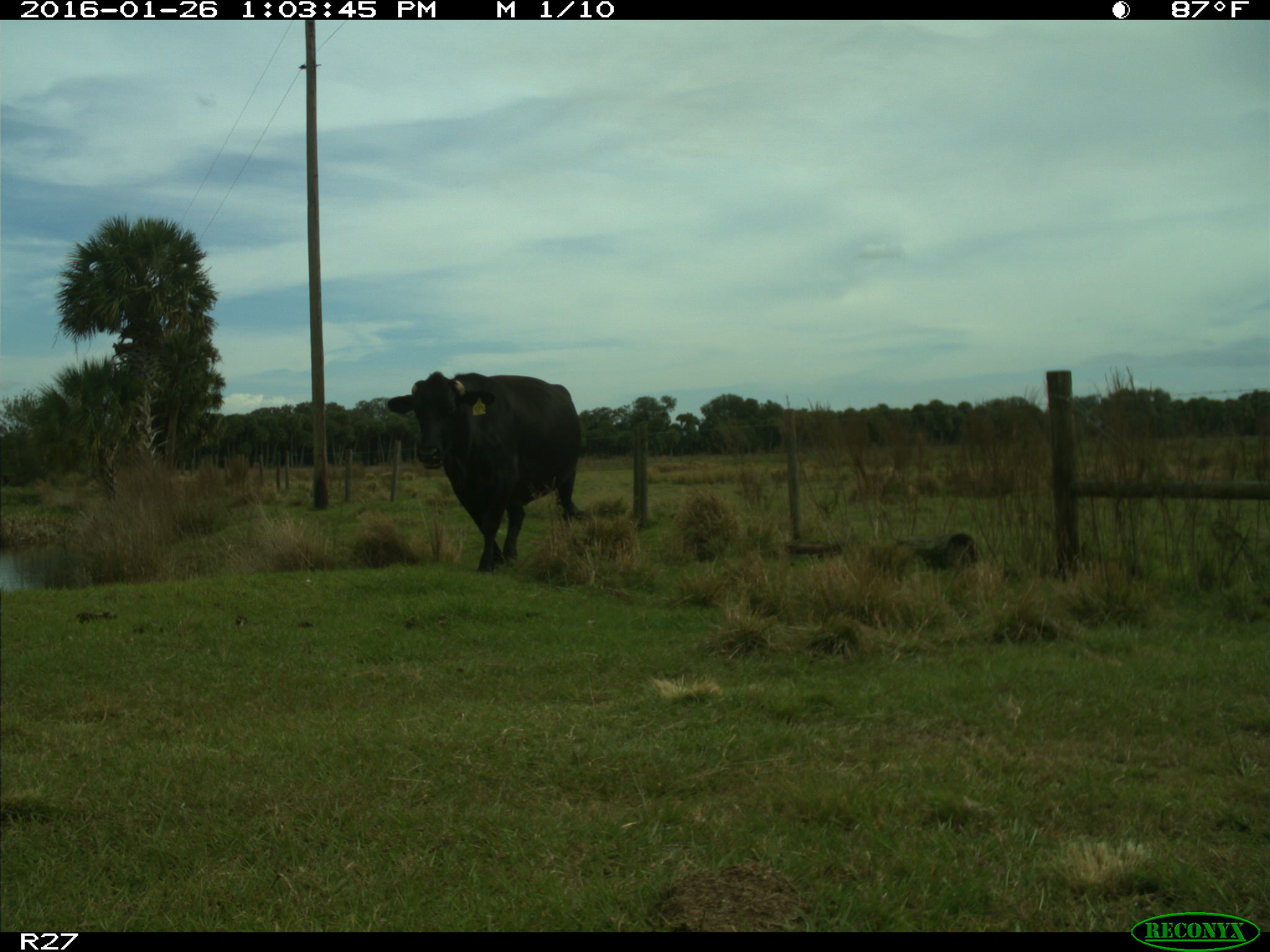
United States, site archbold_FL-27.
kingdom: Animalia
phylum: Chordata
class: Mammalia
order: Artiodactyla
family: Bovidae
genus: Bos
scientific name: Bos taurus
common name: domestic cow